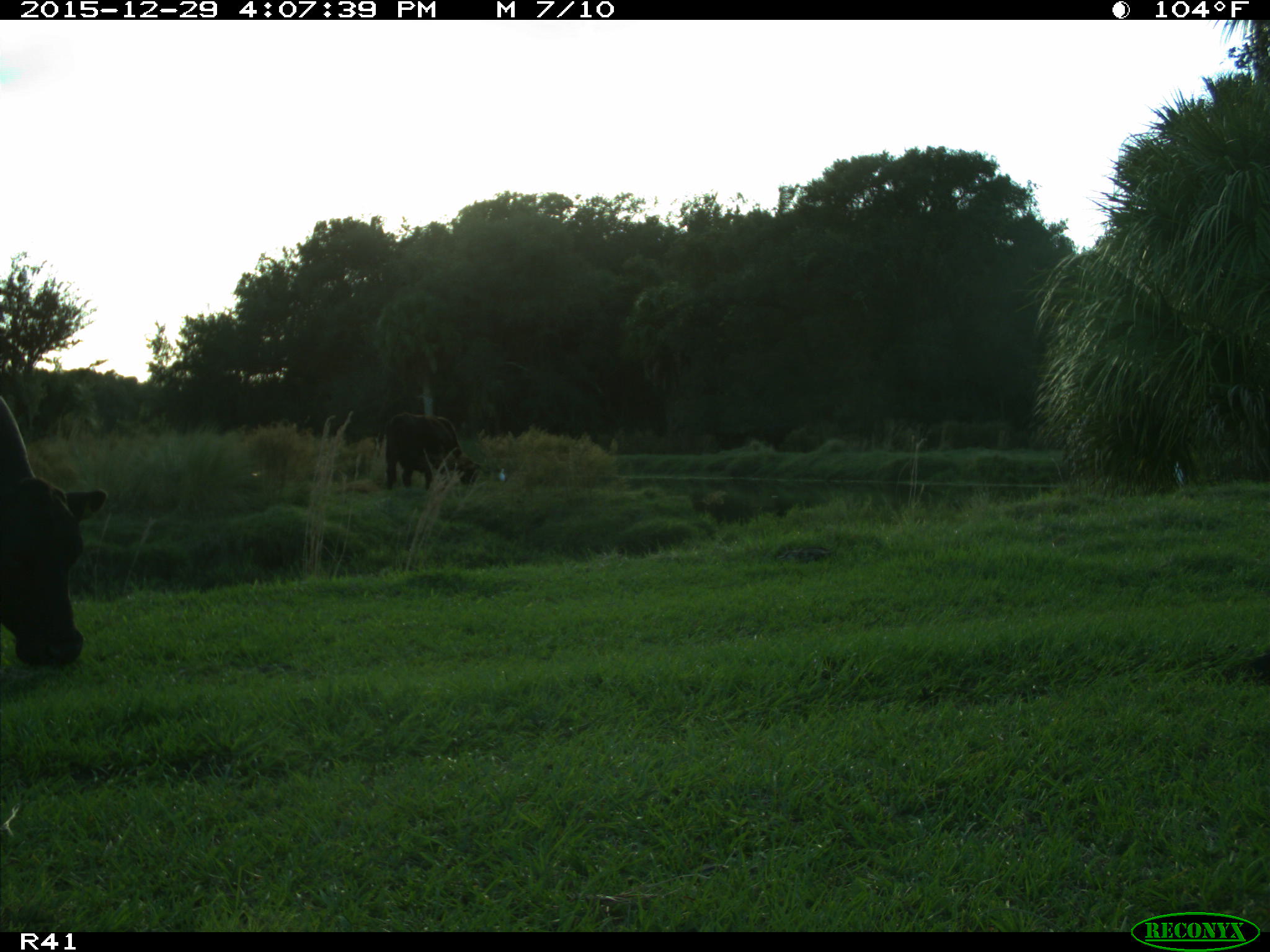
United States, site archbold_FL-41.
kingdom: Animalia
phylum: Chordata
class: Mammalia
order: Artiodactyla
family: Bovidae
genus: Bos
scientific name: Bos taurus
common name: domestic cow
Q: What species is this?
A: Bos taurus (domestic cow).